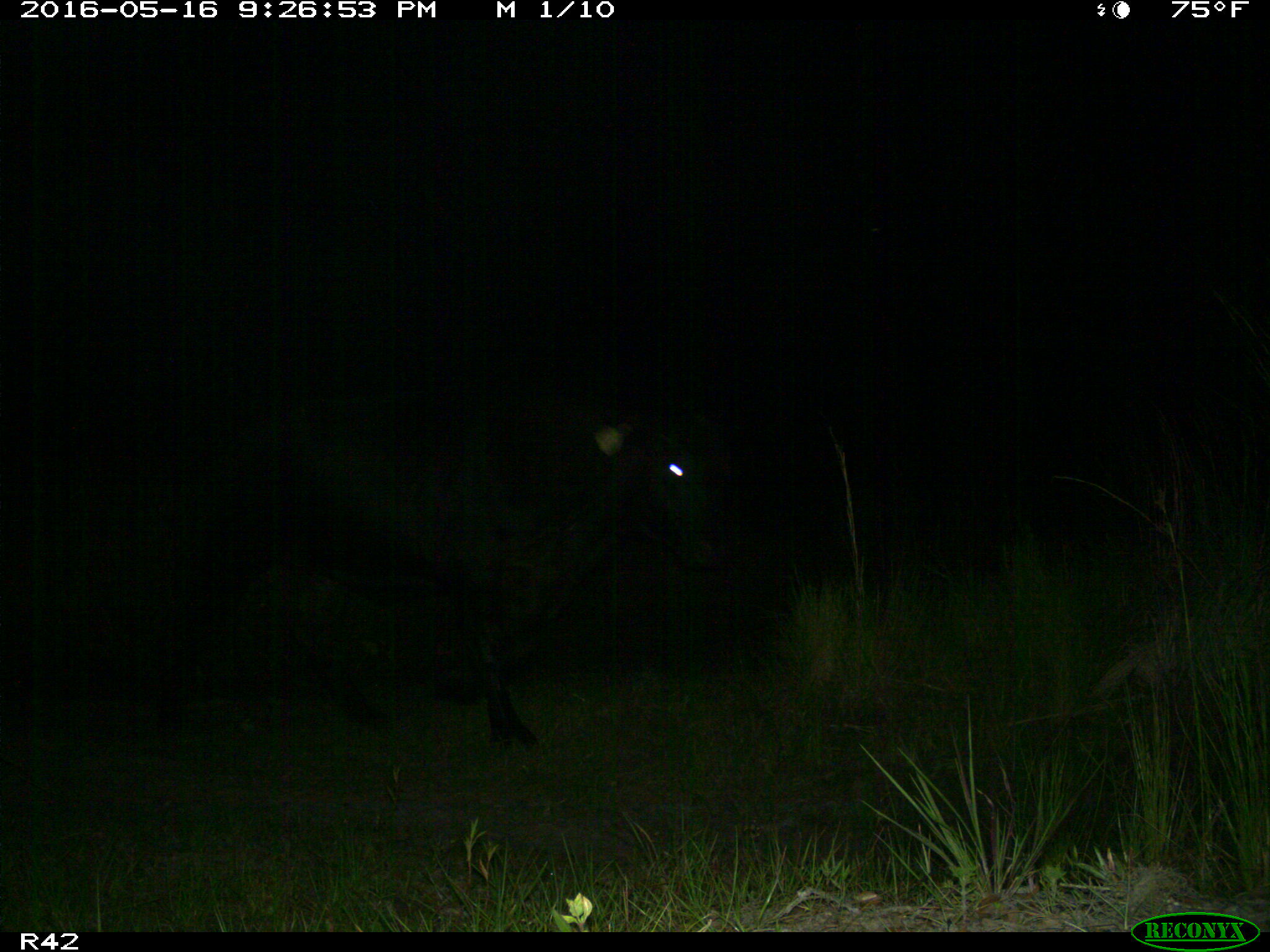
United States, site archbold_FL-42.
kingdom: Animalia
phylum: Chordata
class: Mammalia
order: Artiodactyla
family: Bovidae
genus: Bos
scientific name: Bos taurus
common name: domestic cow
Bos taurus (domestic cow).